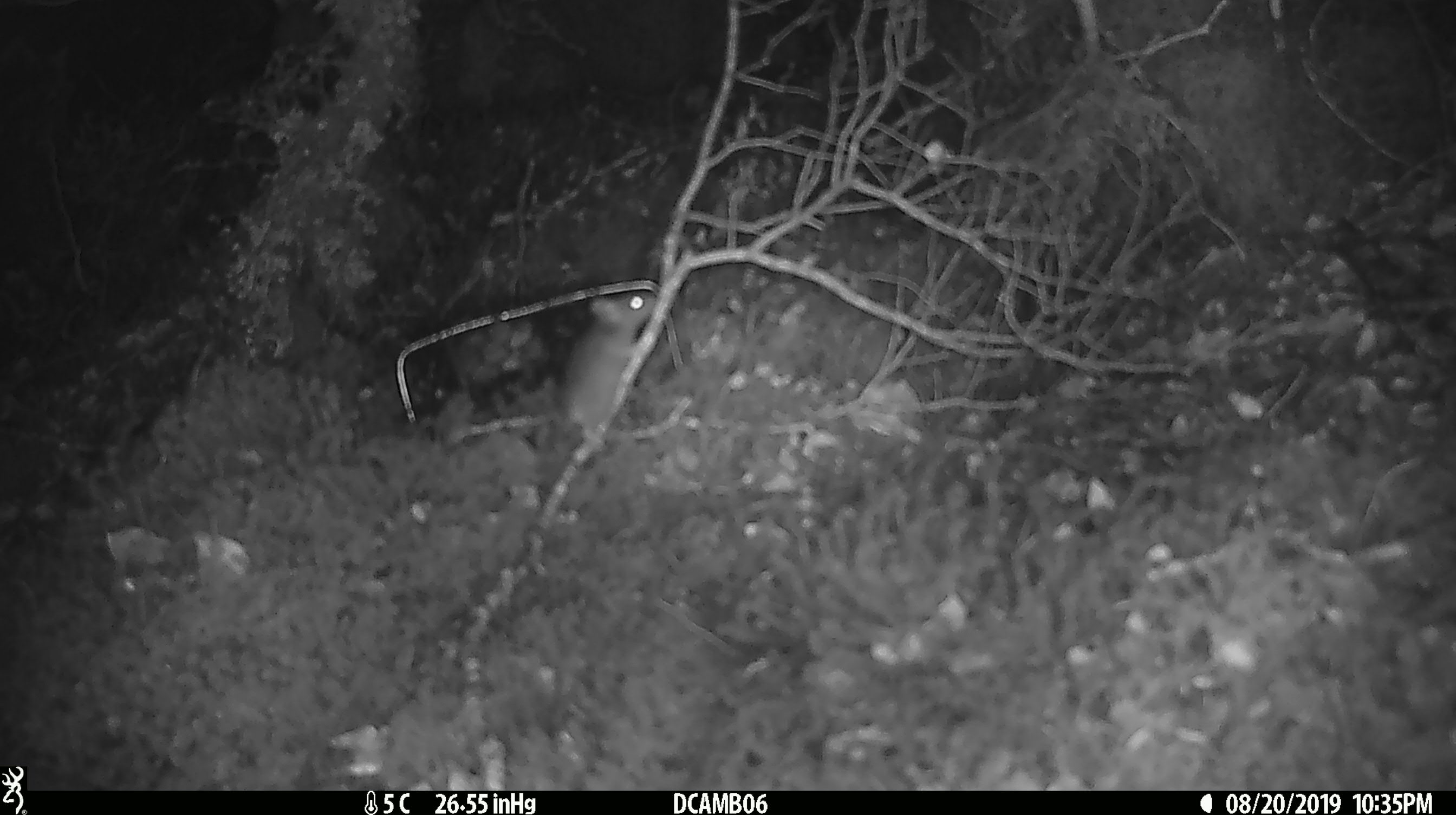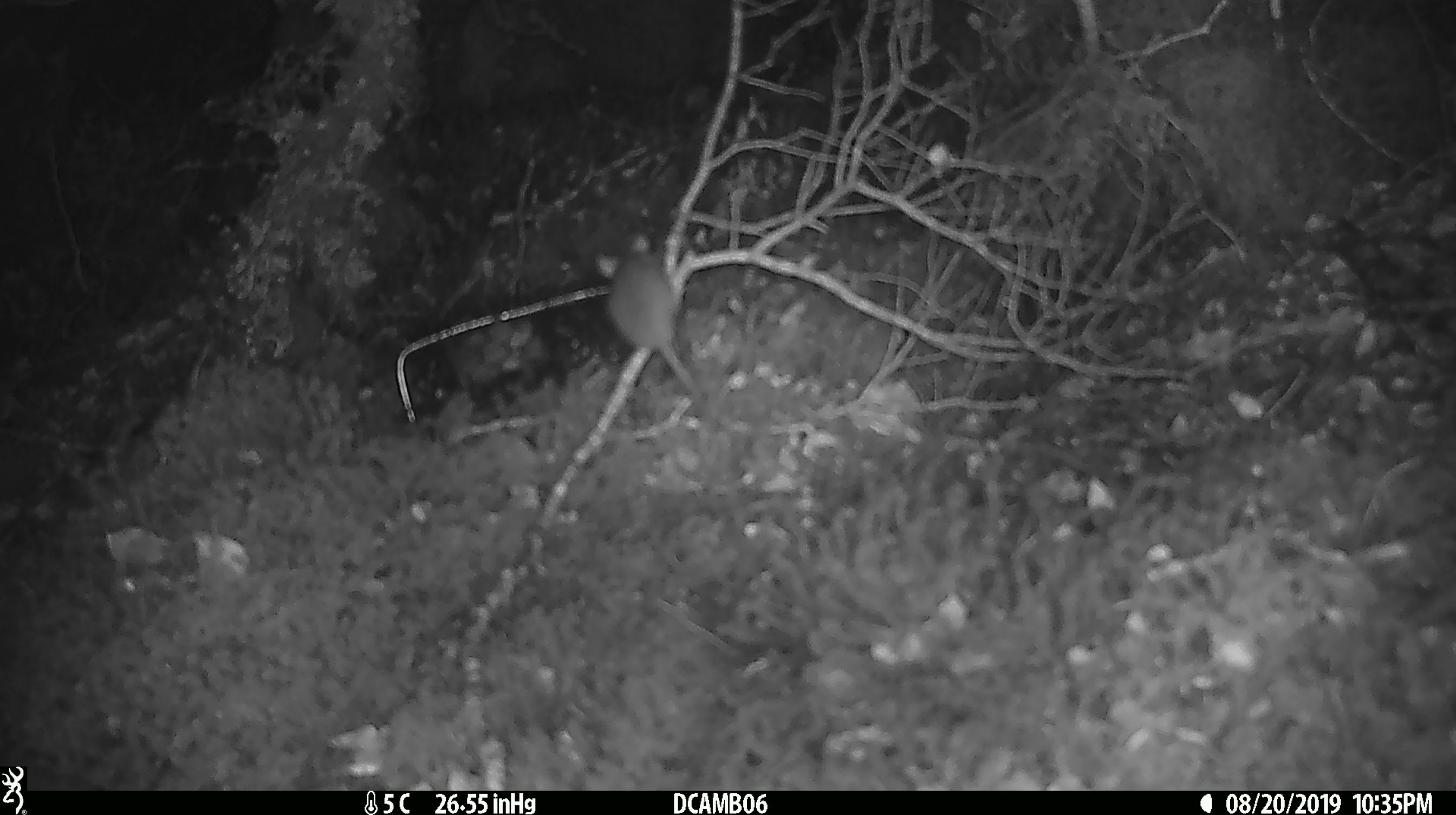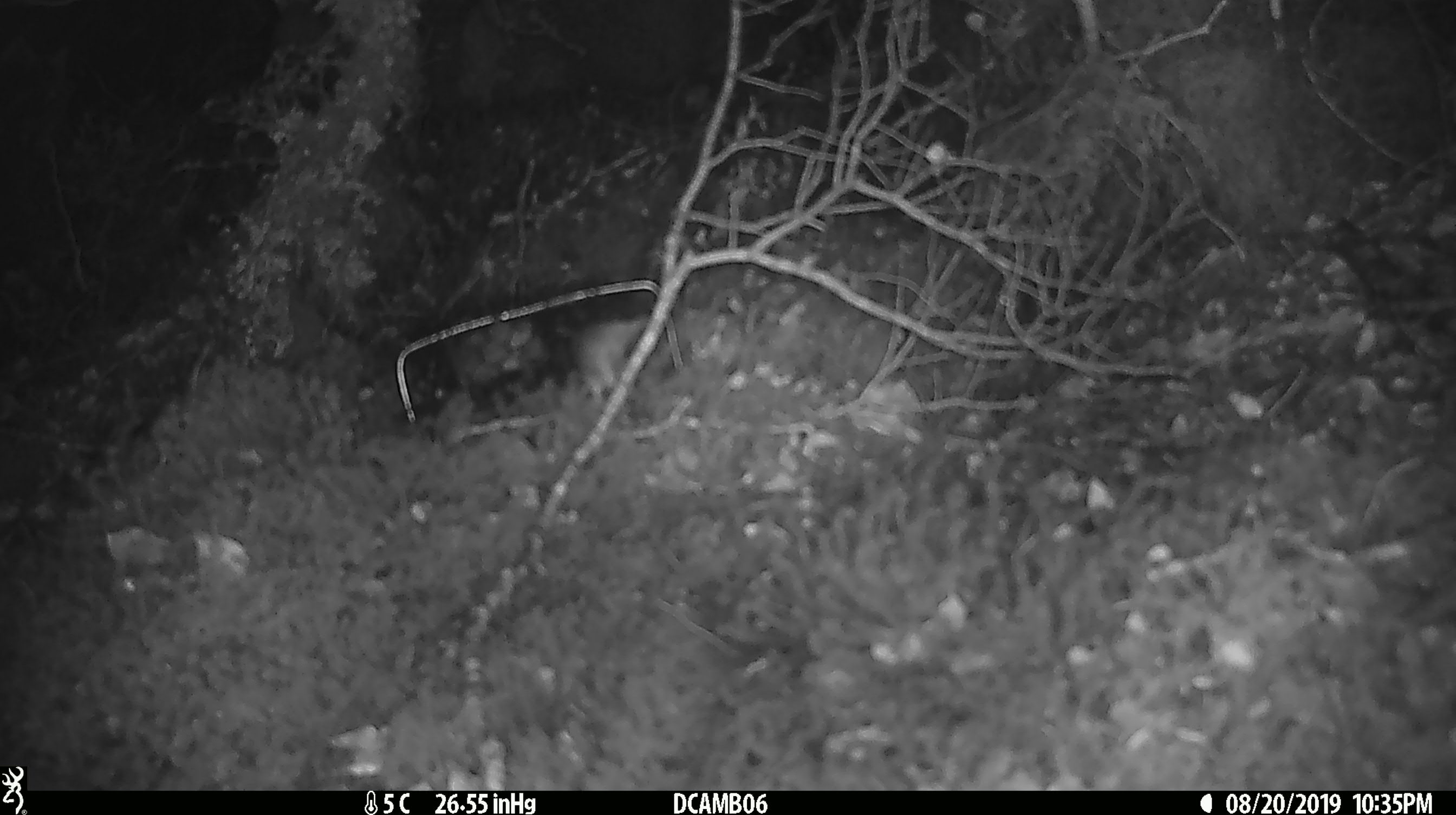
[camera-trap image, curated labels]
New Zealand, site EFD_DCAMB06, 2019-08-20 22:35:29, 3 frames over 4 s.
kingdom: Animalia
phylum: Chordata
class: Mammalia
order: Rodentia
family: Muridae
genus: Mus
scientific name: Mus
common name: mouse